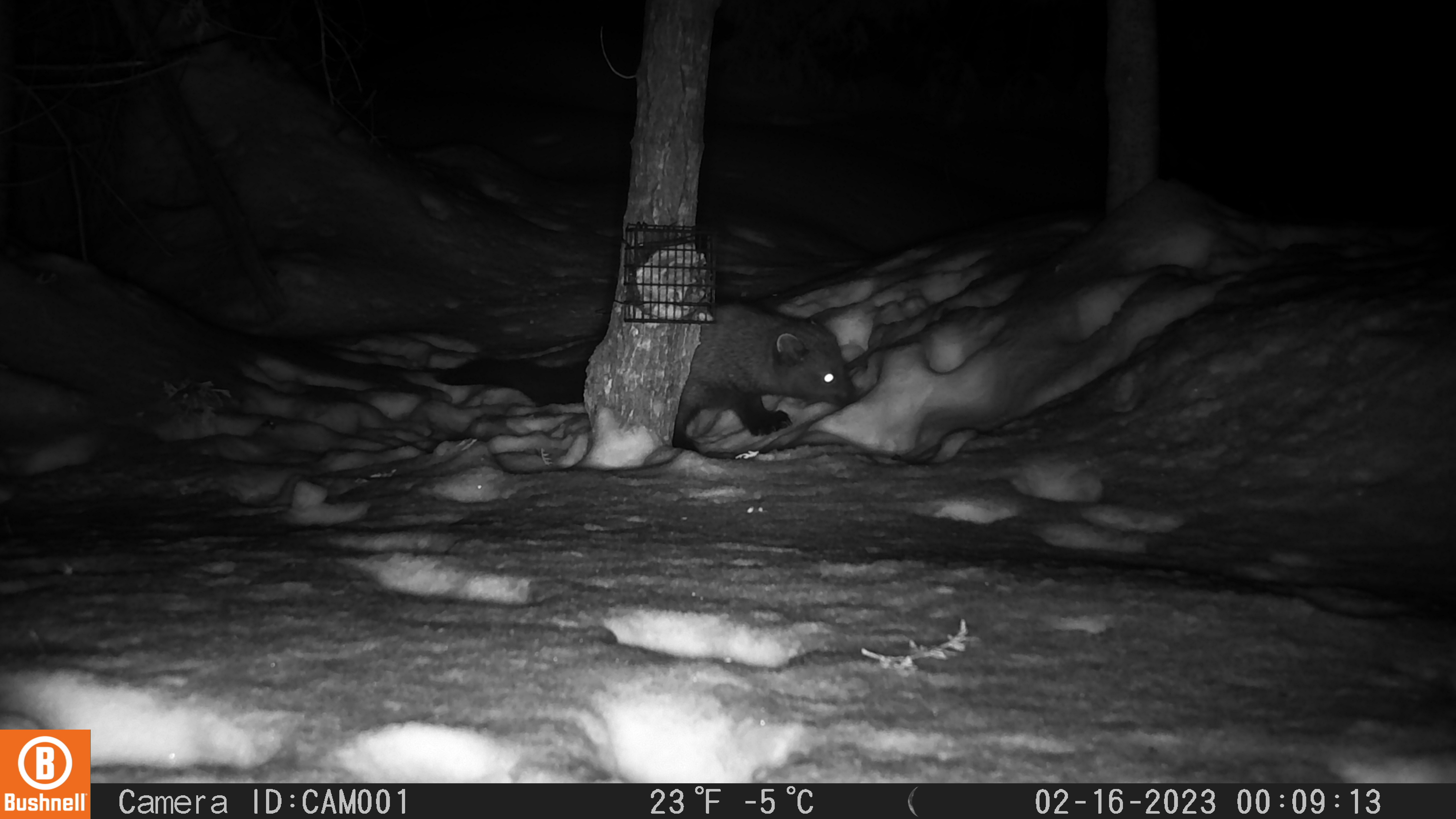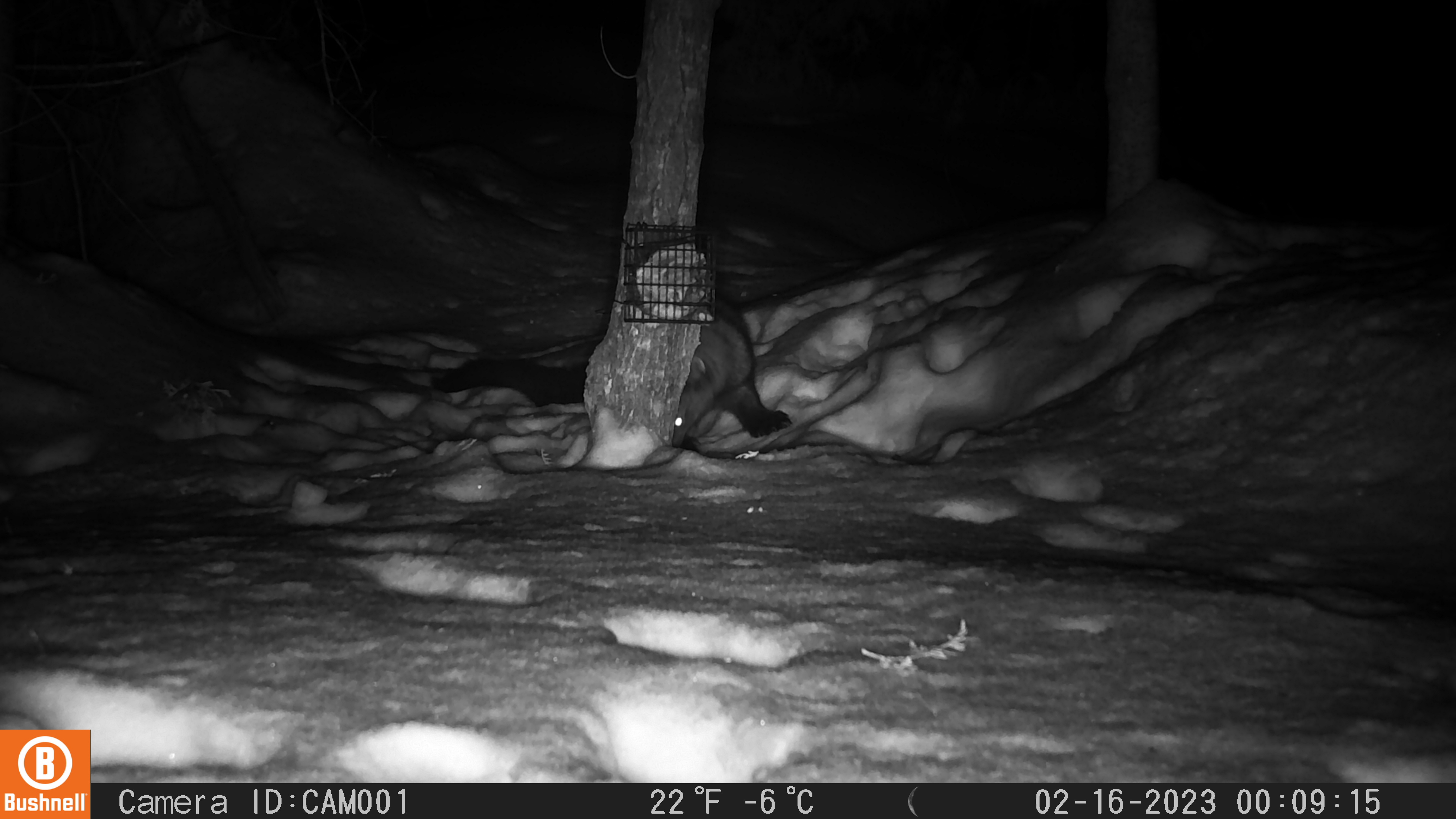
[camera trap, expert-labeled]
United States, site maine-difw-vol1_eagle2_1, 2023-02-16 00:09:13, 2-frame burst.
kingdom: Animalia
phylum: Chordata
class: Mammalia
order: Carnivora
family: Mustelidae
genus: Pekania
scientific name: Pekania pennanti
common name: fisher